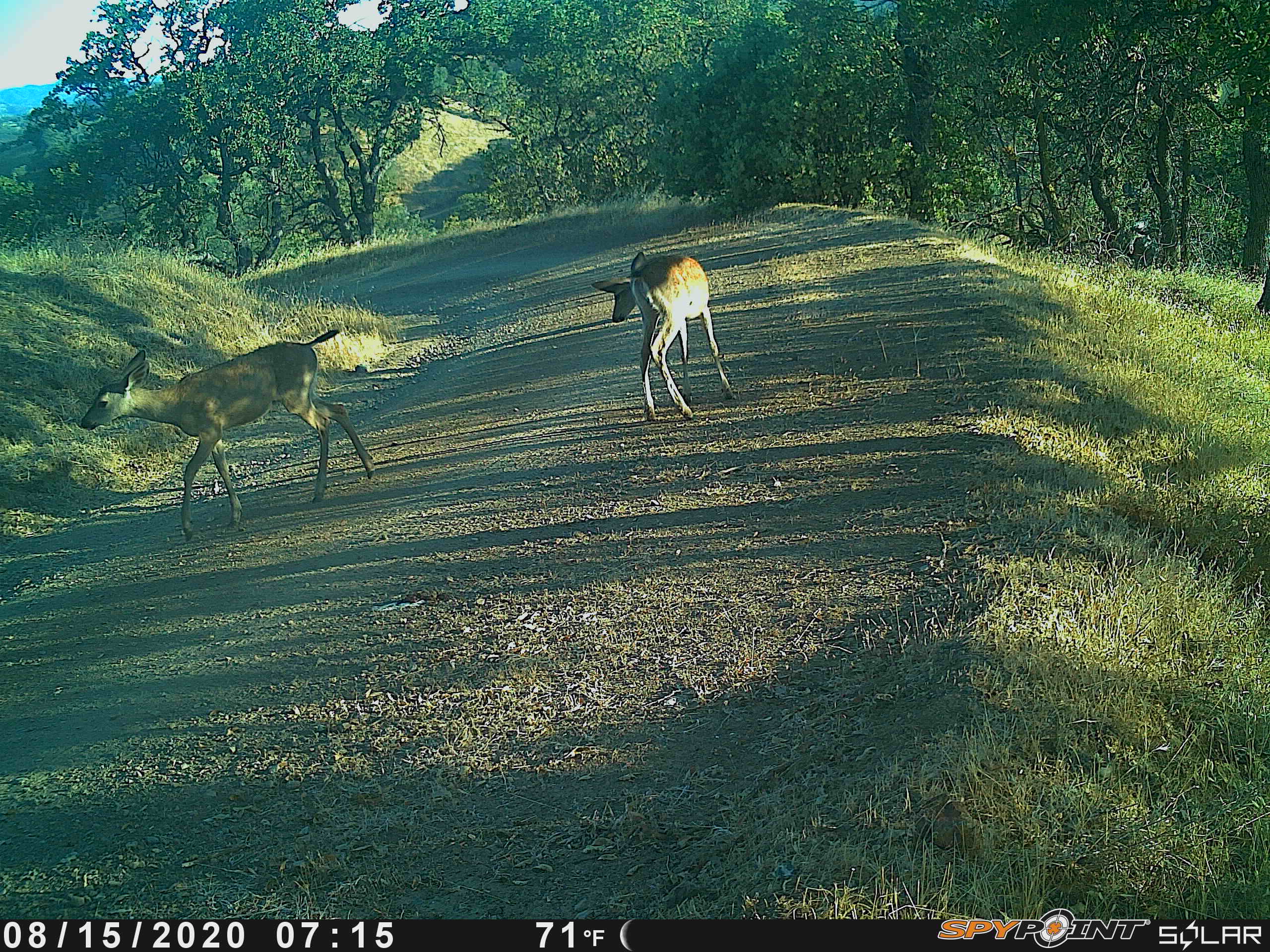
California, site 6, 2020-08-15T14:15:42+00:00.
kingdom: Animalia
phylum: Chordata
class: Mammalia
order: Artiodactyla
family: Cervidae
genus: Odocoileus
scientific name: Odocoileus hemionus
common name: mule deer